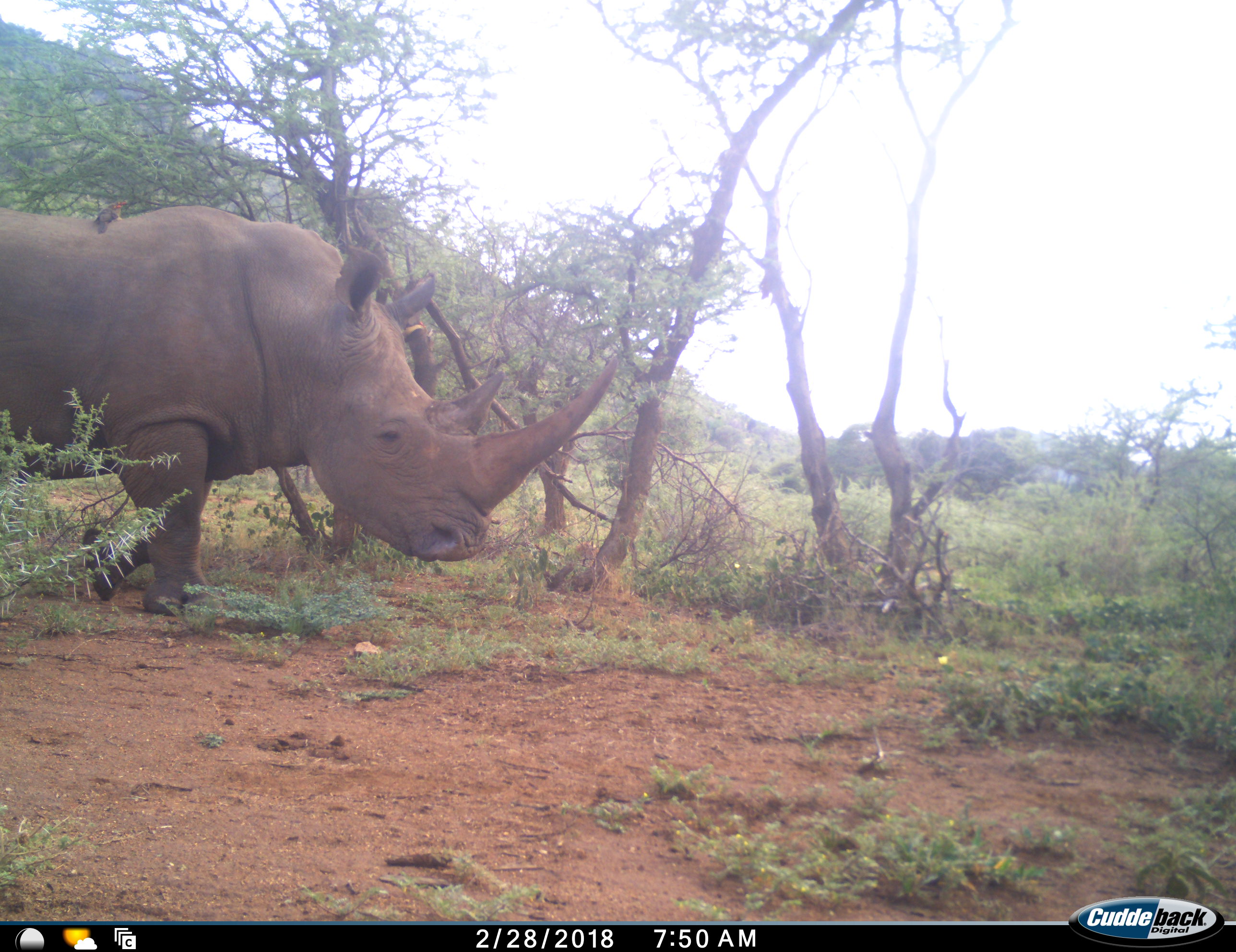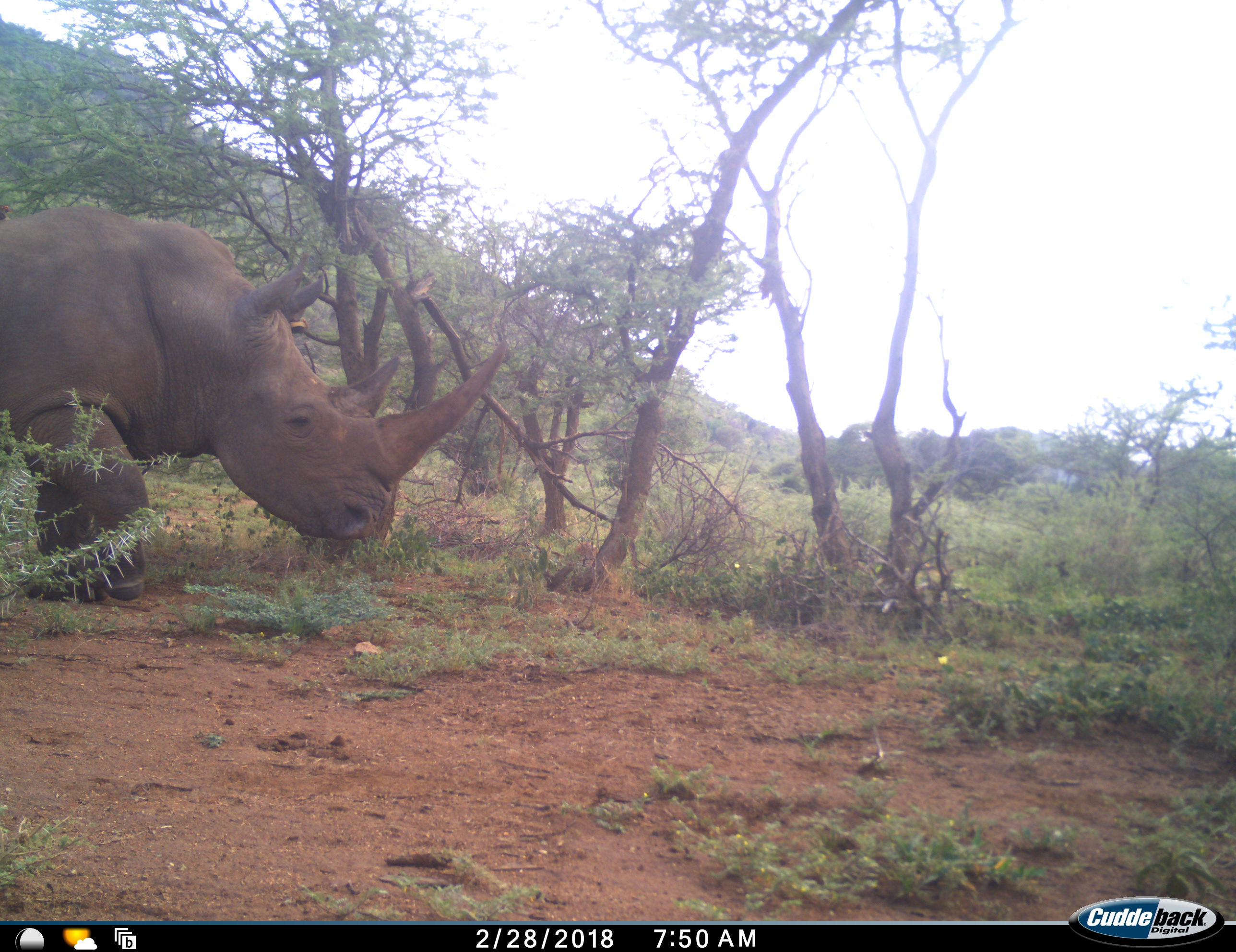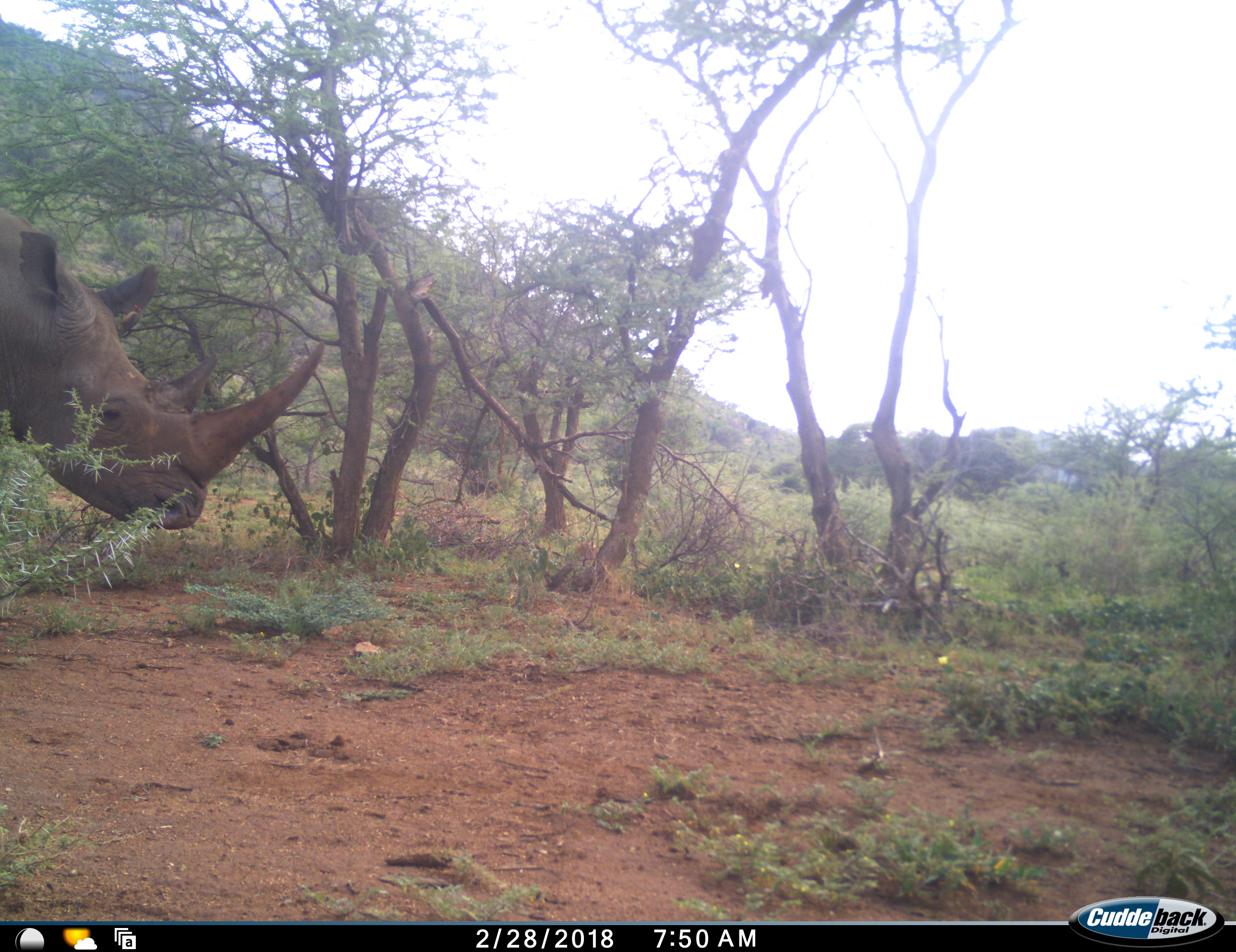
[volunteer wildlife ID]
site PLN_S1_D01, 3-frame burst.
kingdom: Animalia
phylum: Chordata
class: Mammalia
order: Perissodactyla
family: Rhinocerotidae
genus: Diceros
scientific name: Diceros bicornis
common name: black rhinoceros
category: rhinocerosblack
Rhinocerosblack (black rhinoceros) (Diceros bicornis), count 1. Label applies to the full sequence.